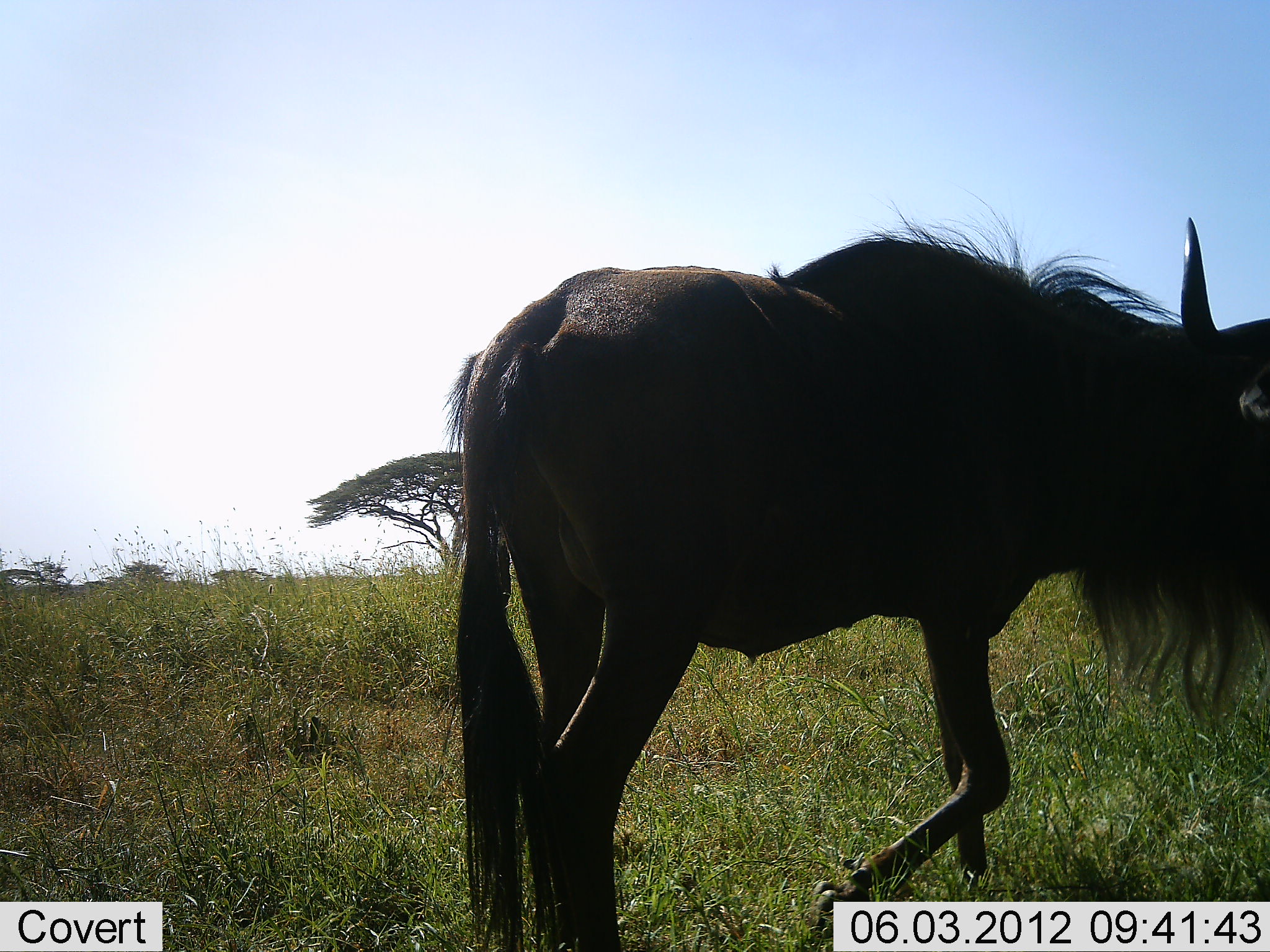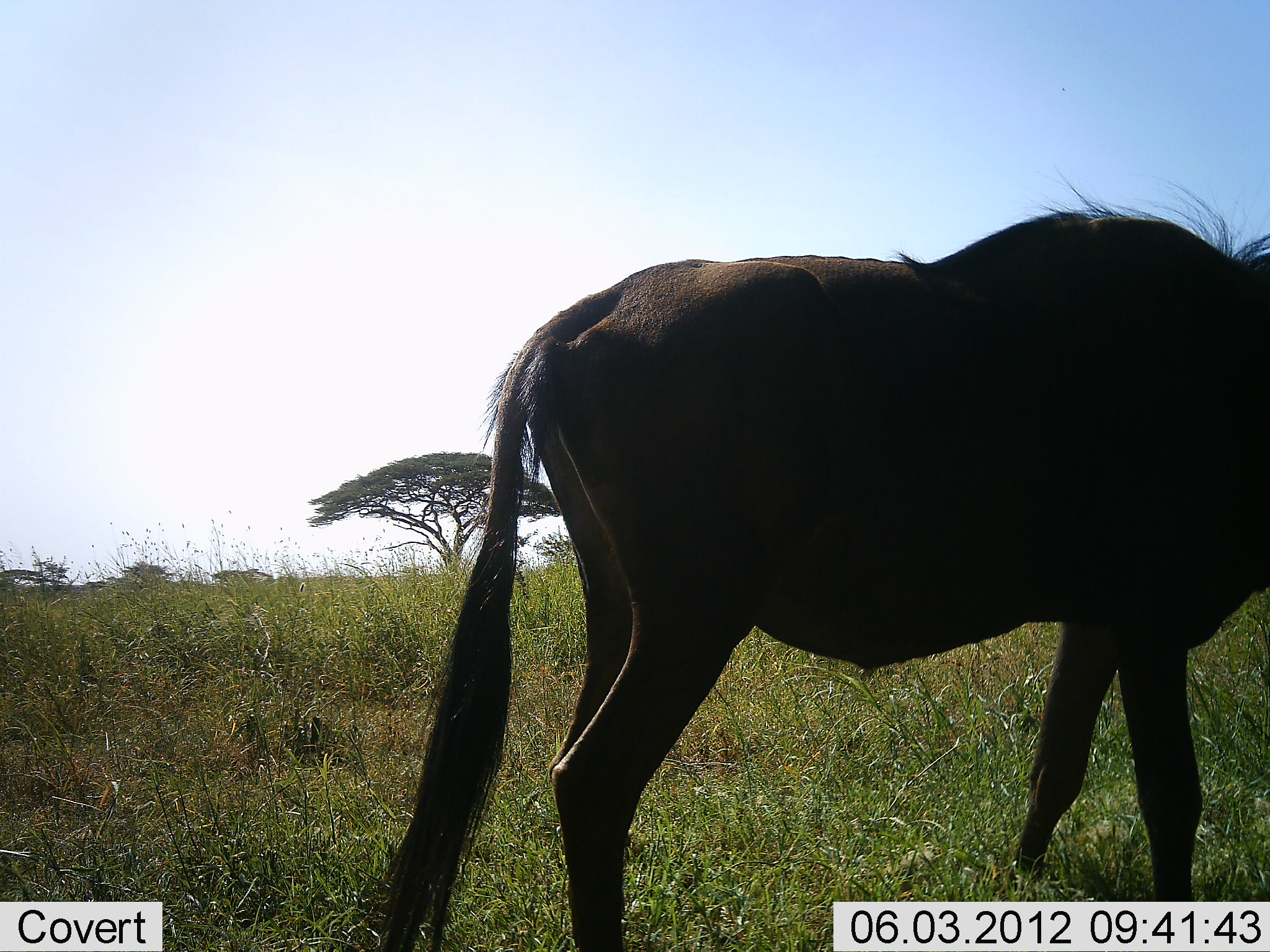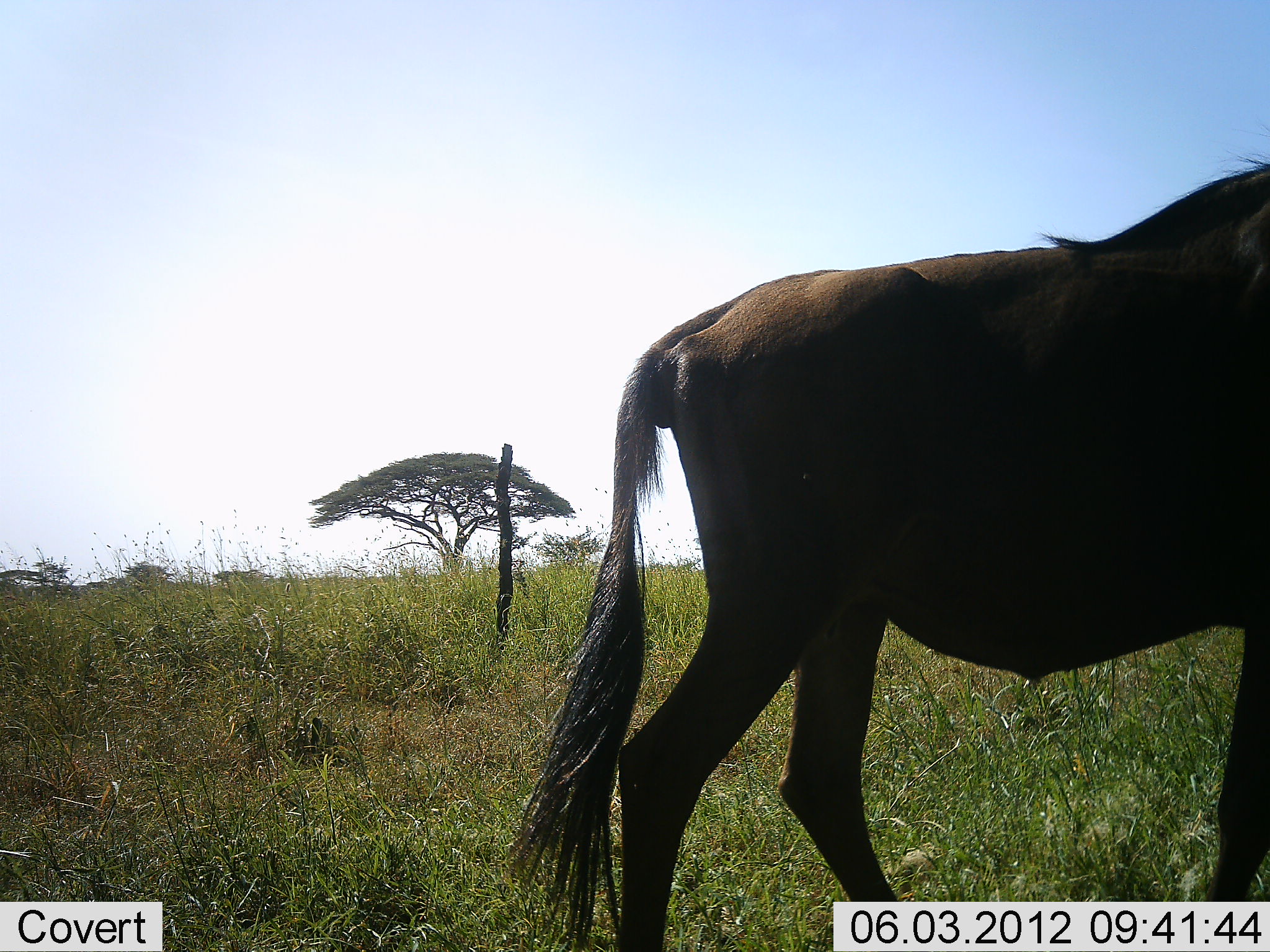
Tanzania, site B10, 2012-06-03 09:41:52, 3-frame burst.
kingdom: Animalia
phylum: Chordata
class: Mammalia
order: Artiodactyla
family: Bovidae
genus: Connochaetes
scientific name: Connochaetes taurinus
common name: blue wildebeest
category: wildebeest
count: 1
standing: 30%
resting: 0%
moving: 80%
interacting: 0%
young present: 0%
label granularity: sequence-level